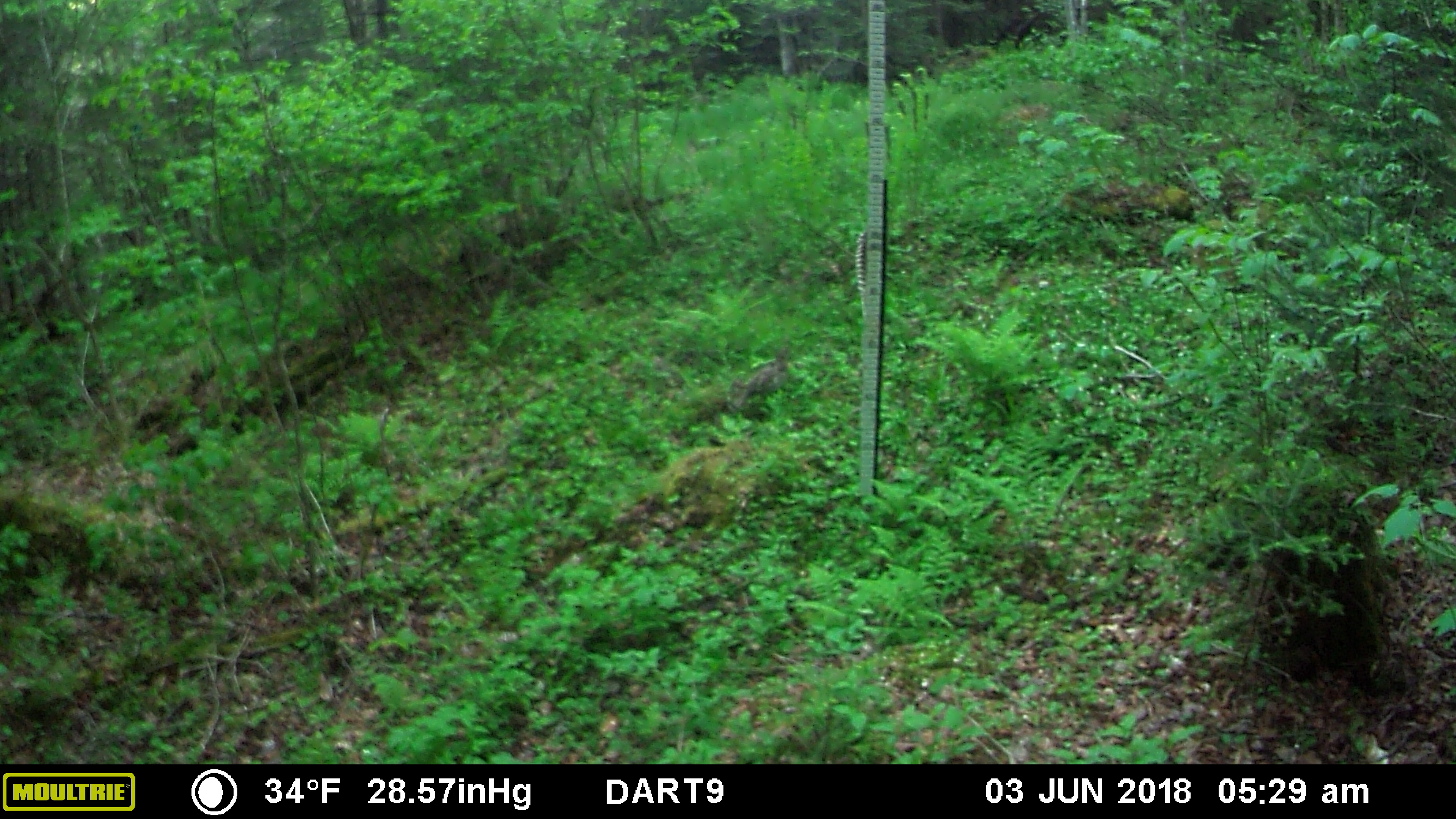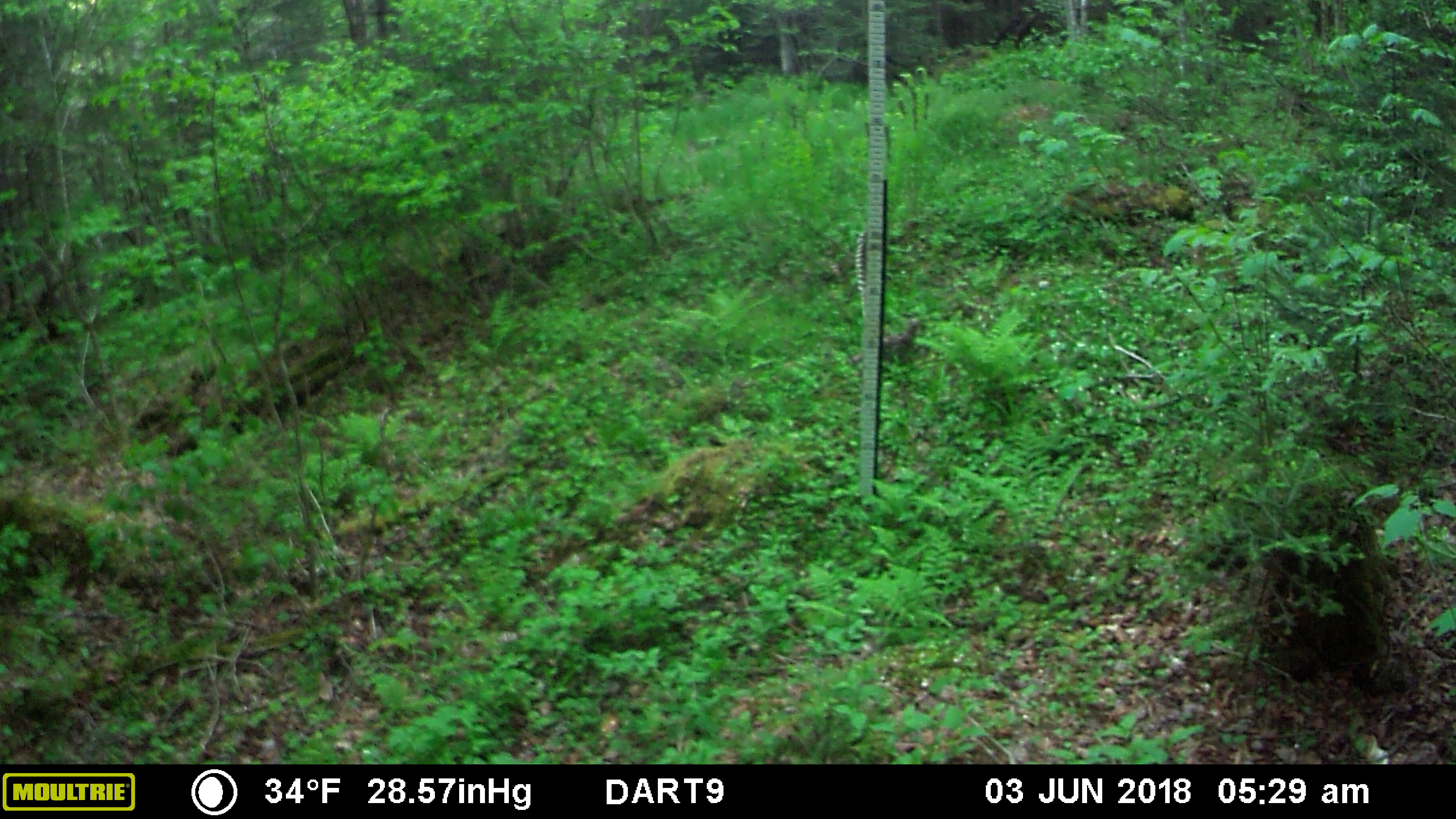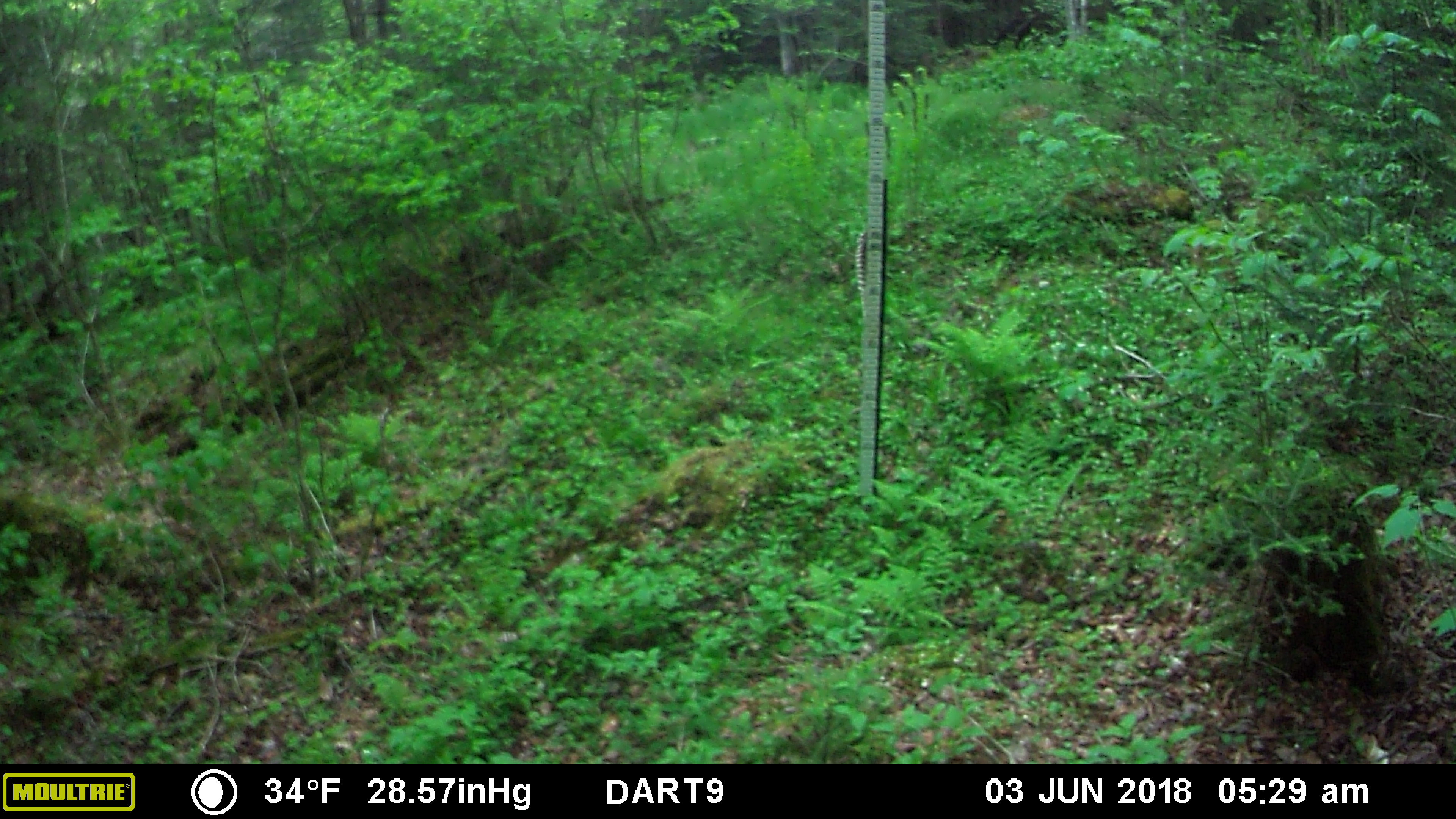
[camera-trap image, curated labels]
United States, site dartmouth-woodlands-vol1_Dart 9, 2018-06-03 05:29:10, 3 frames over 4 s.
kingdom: Animalia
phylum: Chordata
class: Aves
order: Galliformes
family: Phasianidae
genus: Bonasa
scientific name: Bonasa umbellus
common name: ruffed grouse